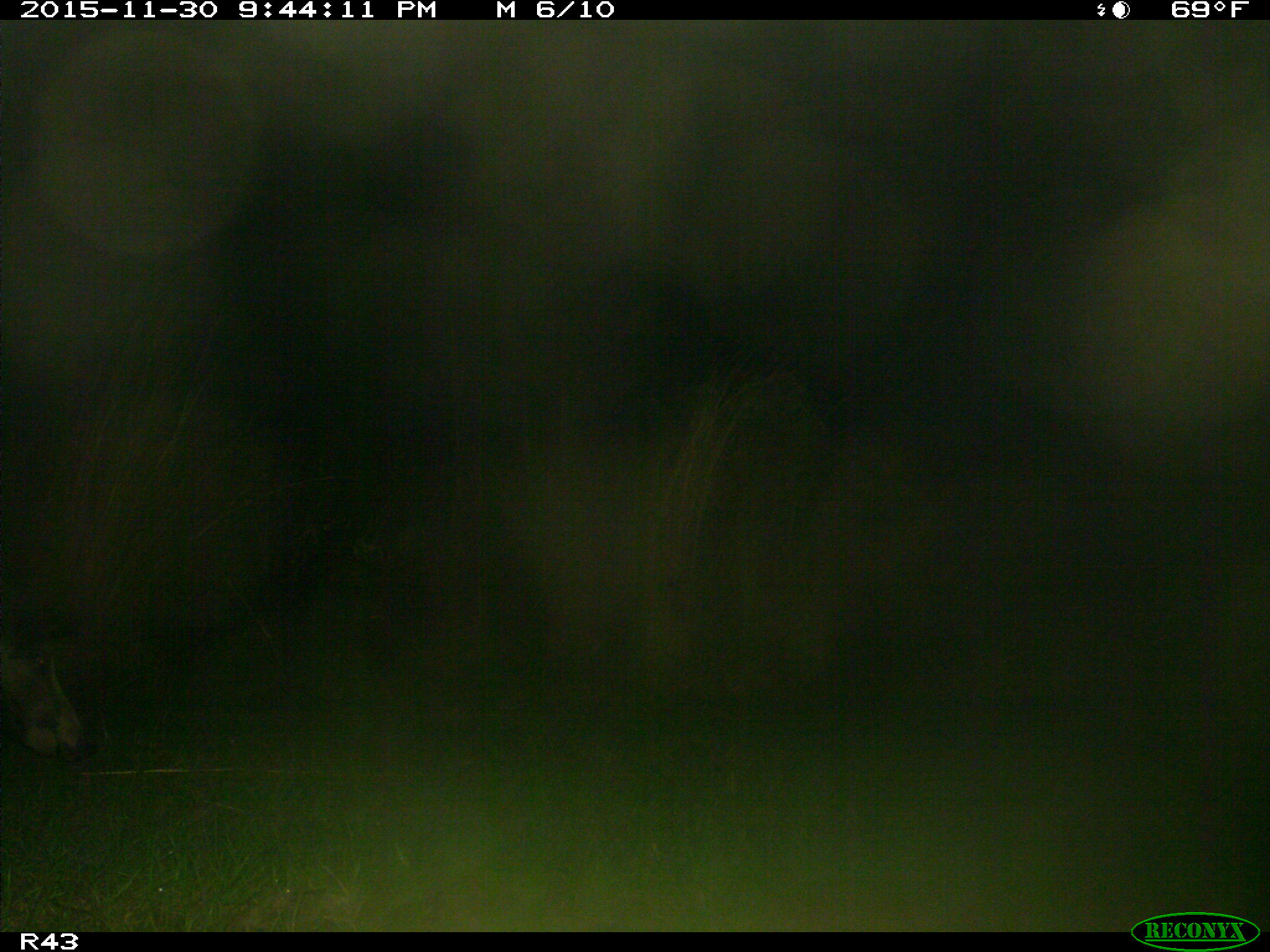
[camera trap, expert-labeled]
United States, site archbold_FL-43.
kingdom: Animalia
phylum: Chordata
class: Mammalia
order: Artiodactyla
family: Suidae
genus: Sus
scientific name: Sus scrofa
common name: wild boar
Sus scrofa (wild boar).